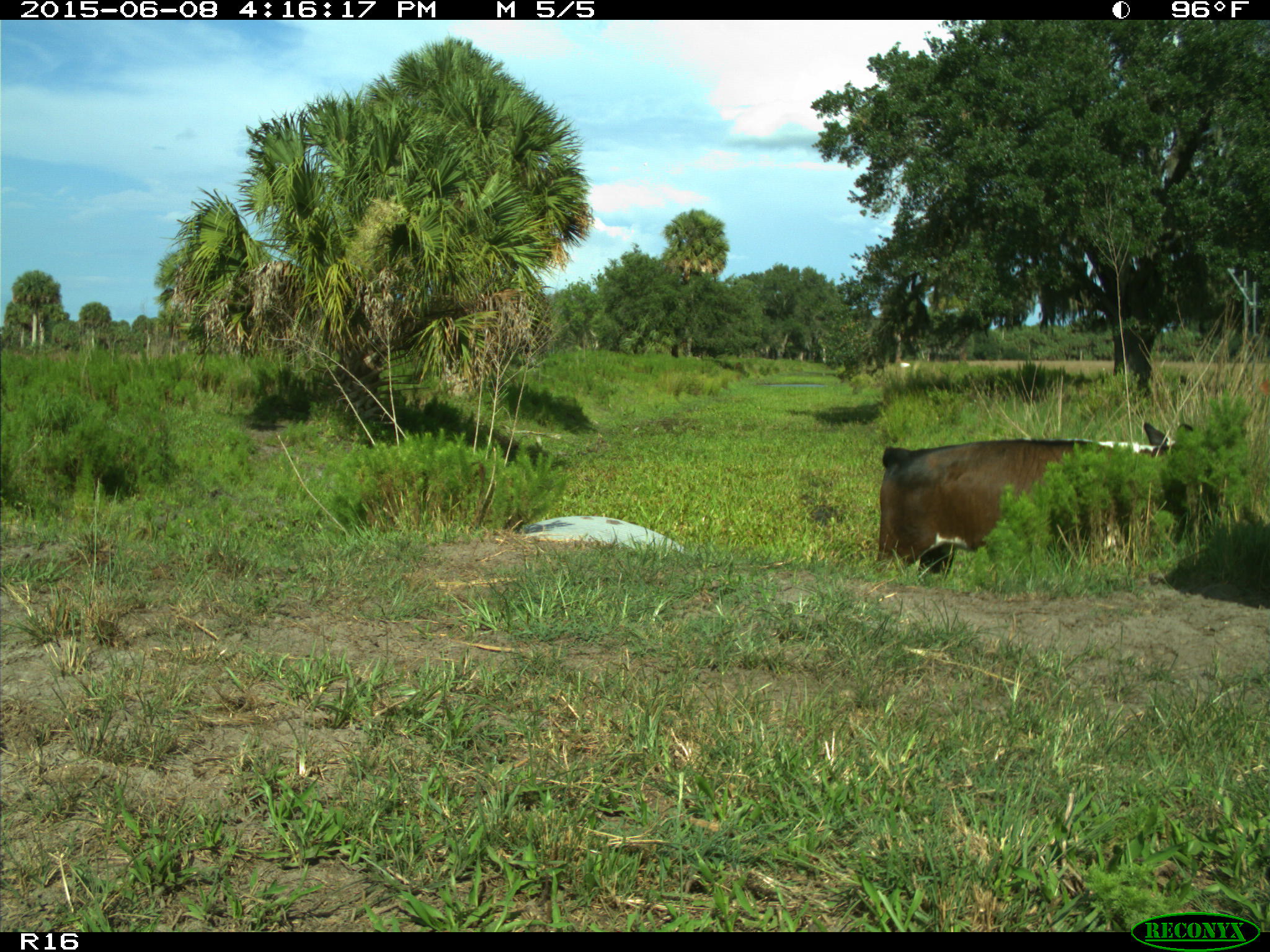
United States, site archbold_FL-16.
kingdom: Animalia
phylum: Chordata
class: Mammalia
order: Artiodactyla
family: Bovidae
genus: Bos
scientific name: Bos taurus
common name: domestic cow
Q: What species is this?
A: Bos taurus (domestic cow).